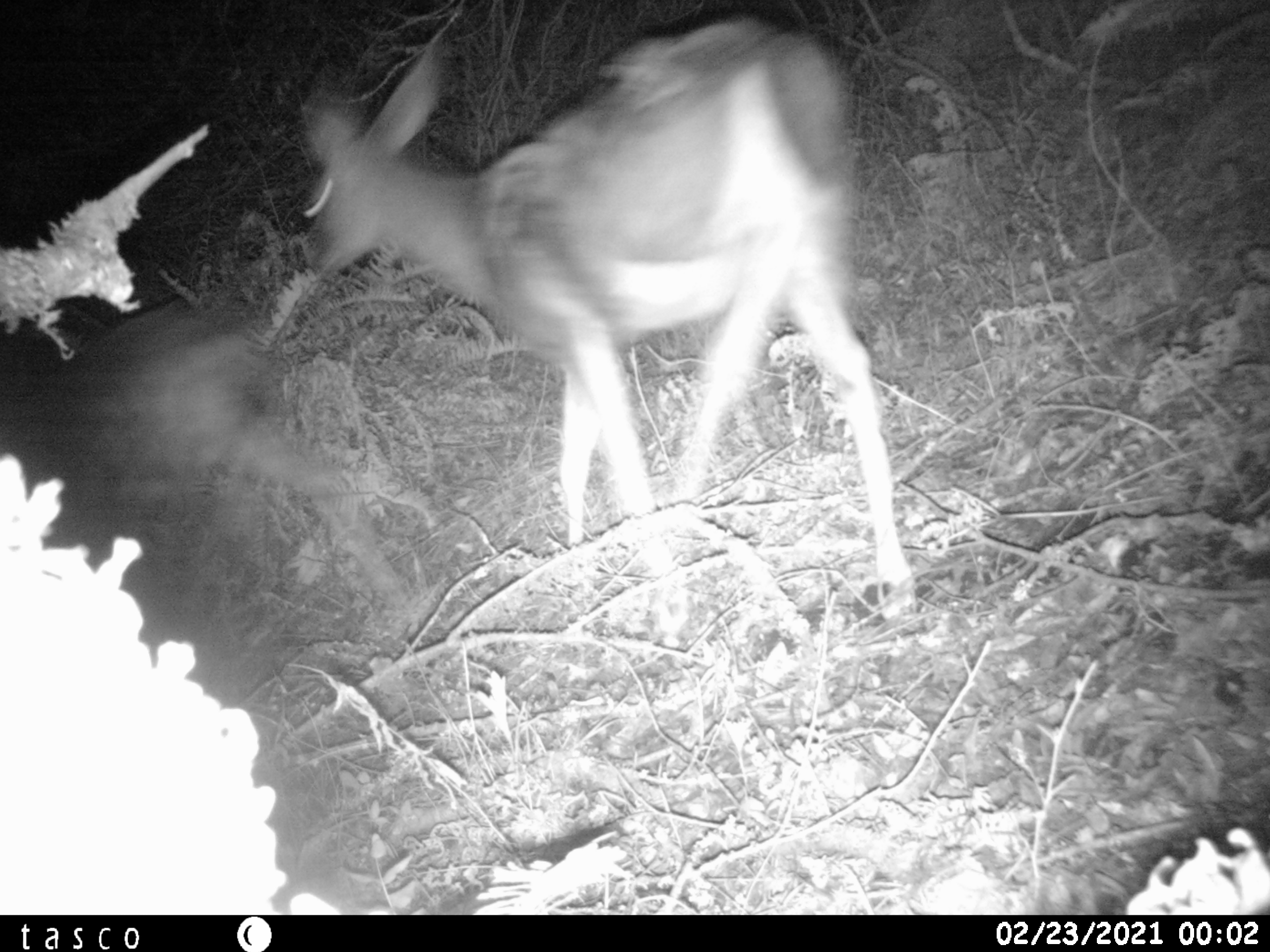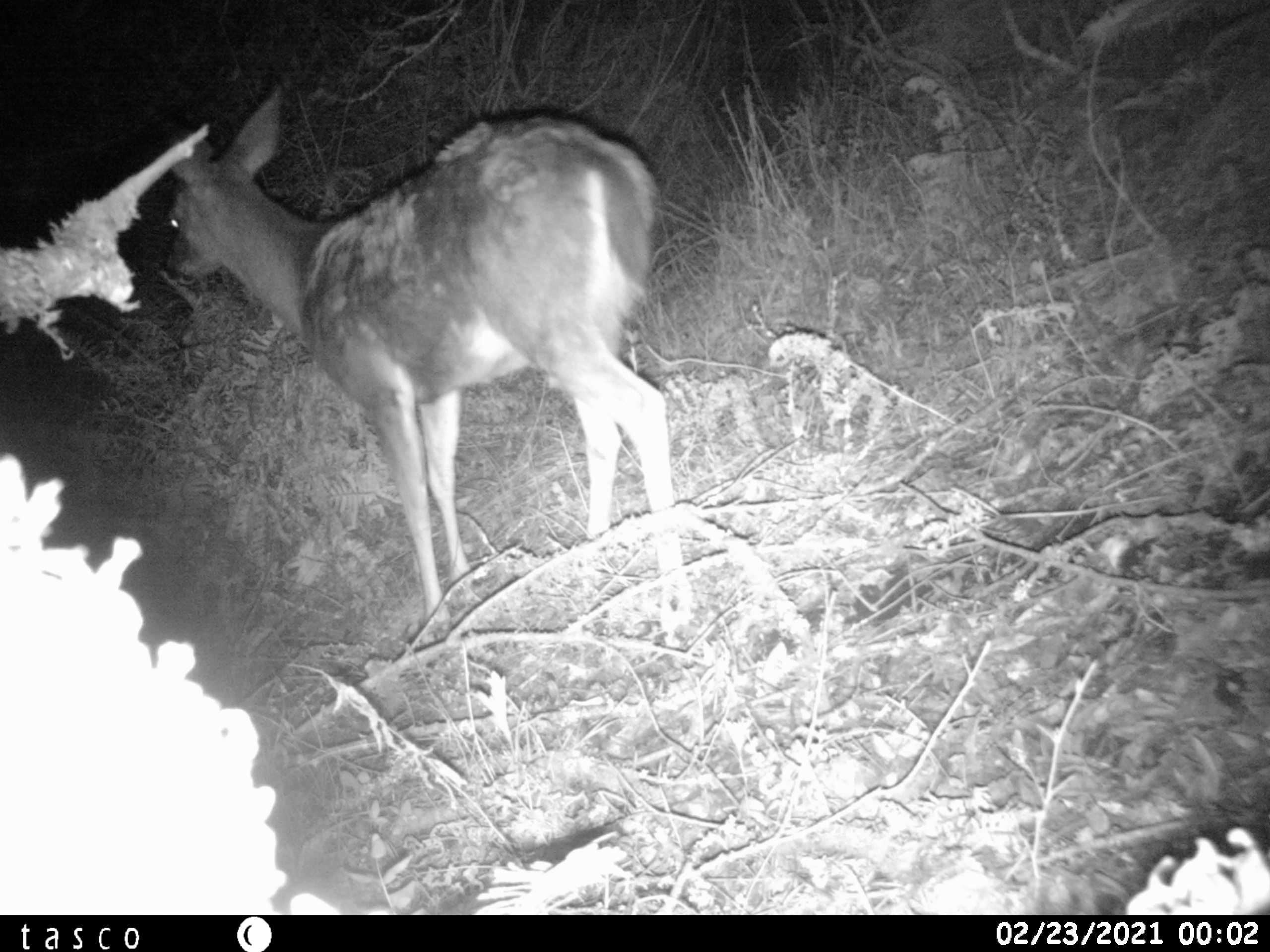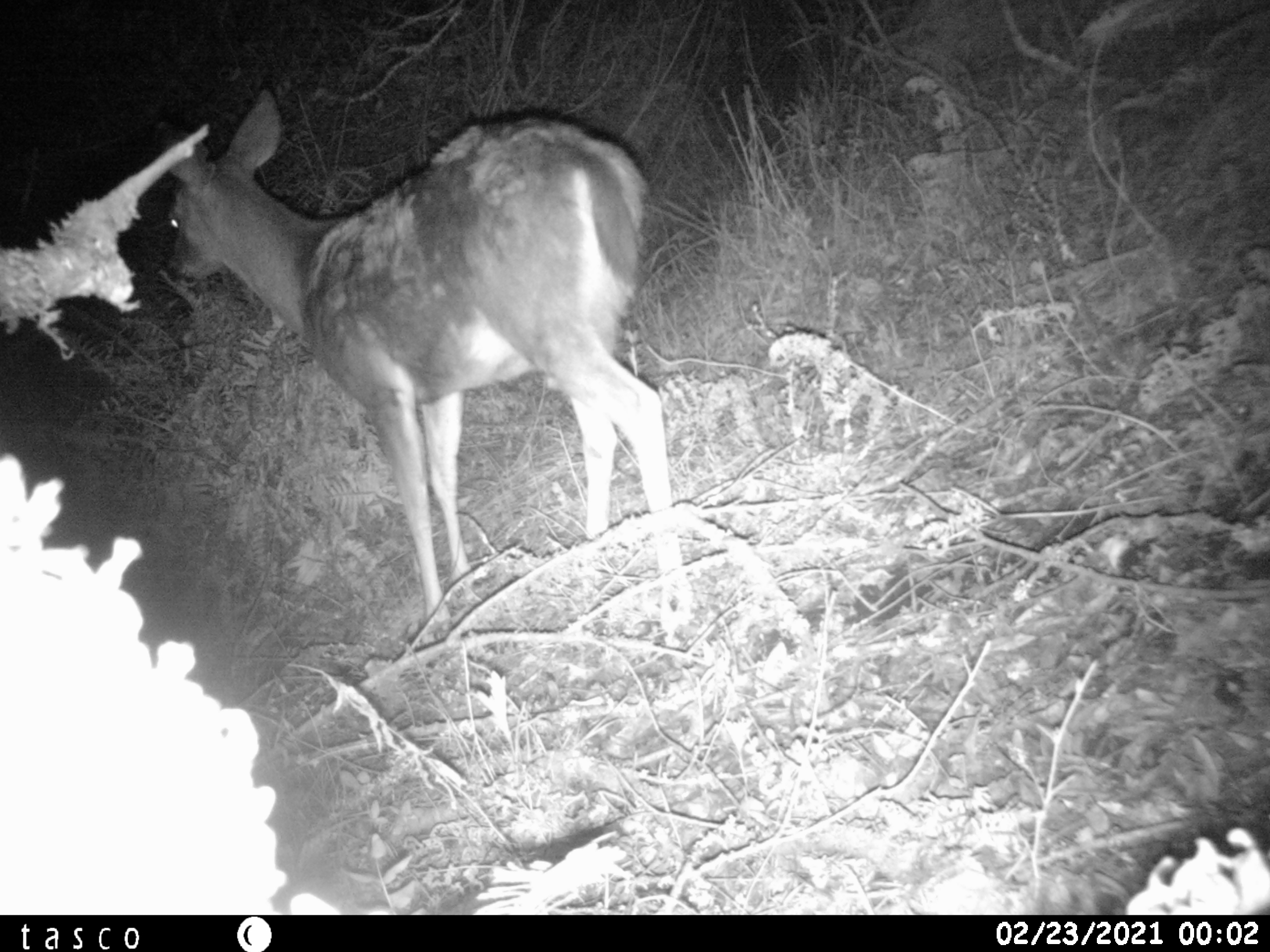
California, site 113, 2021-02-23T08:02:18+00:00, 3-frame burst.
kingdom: Animalia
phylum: Chordata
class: Mammalia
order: Artiodactyla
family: Cervidae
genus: Odocoileus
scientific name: Odocoileus hemionus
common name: mule deer